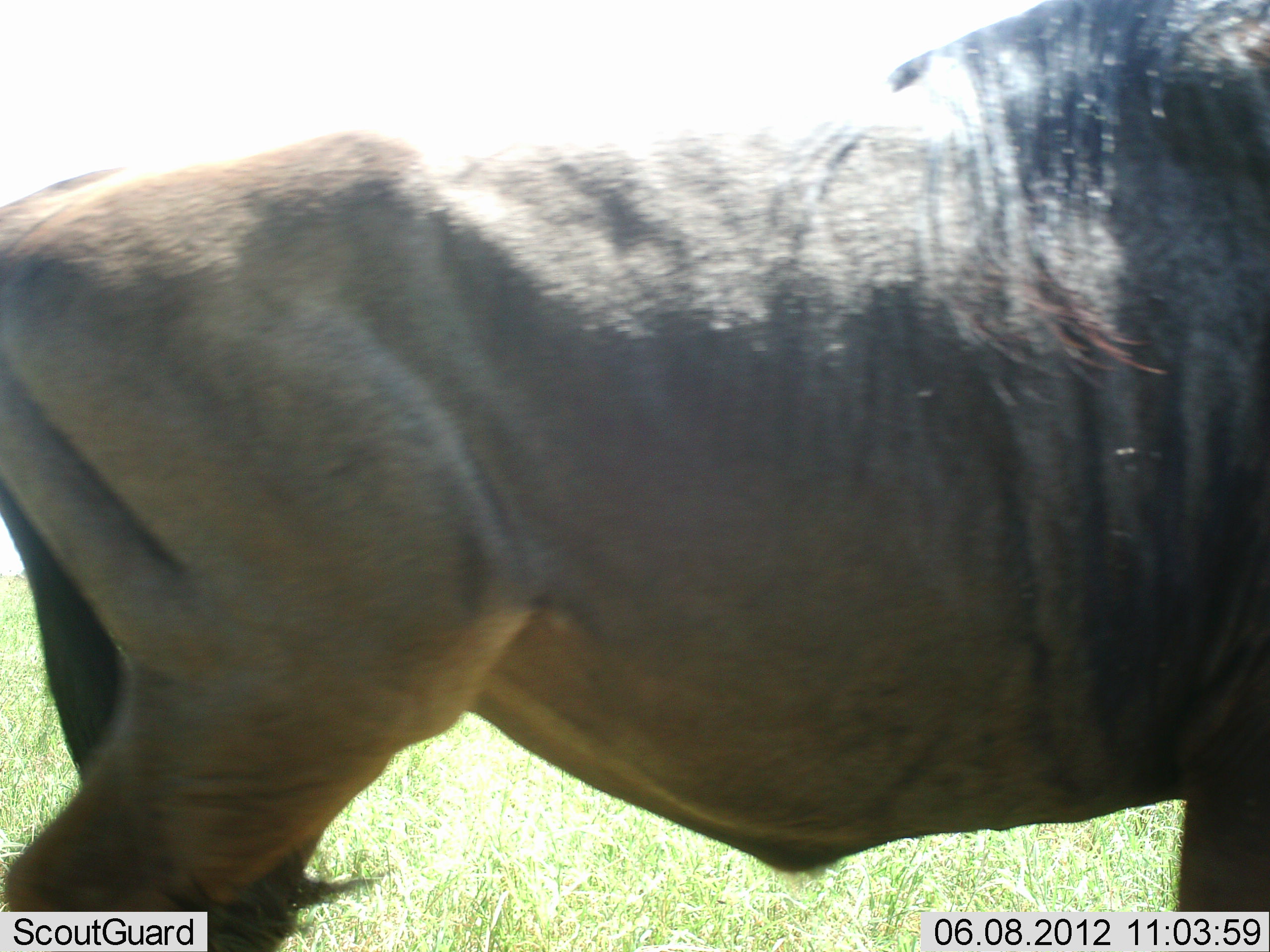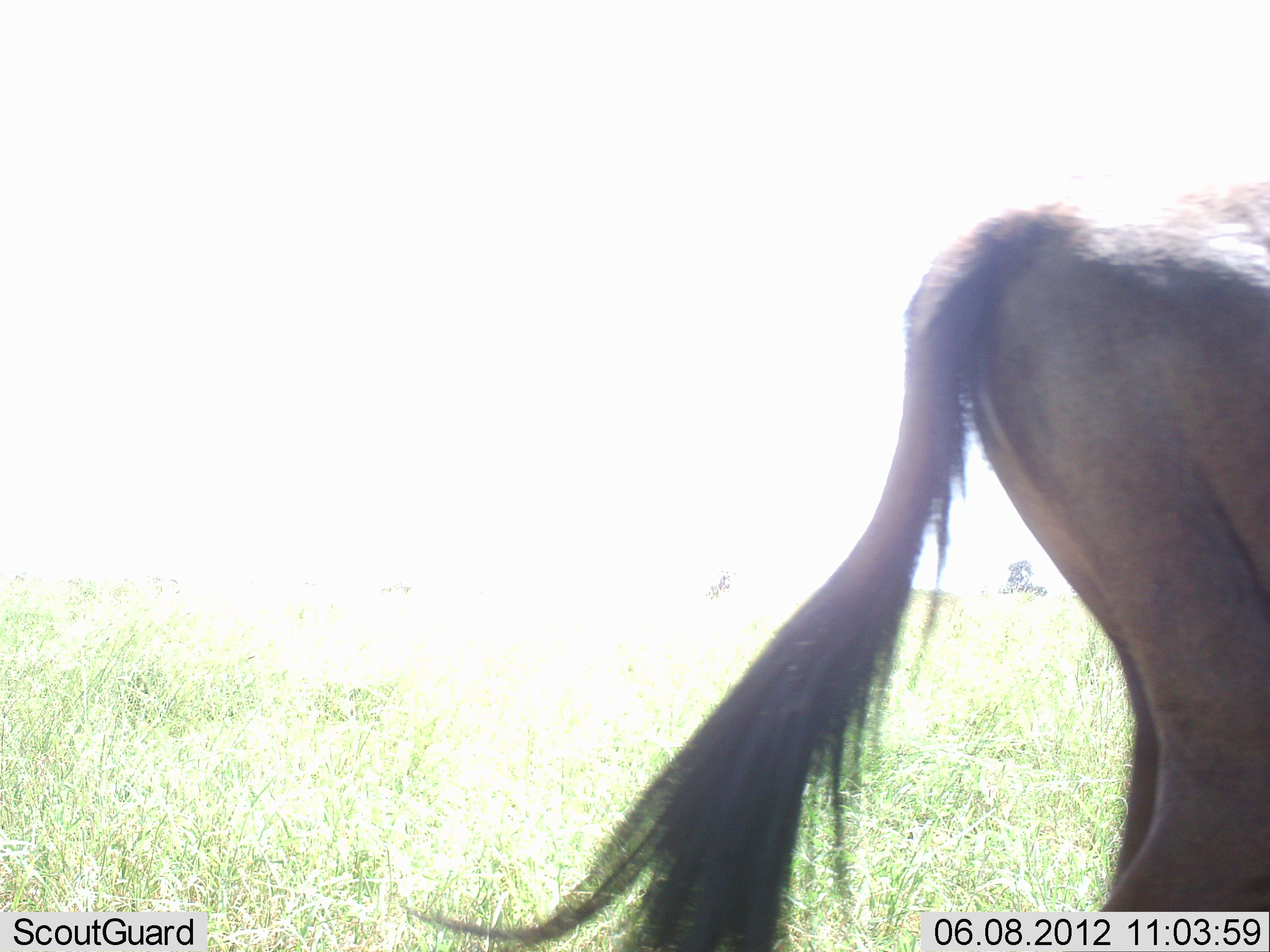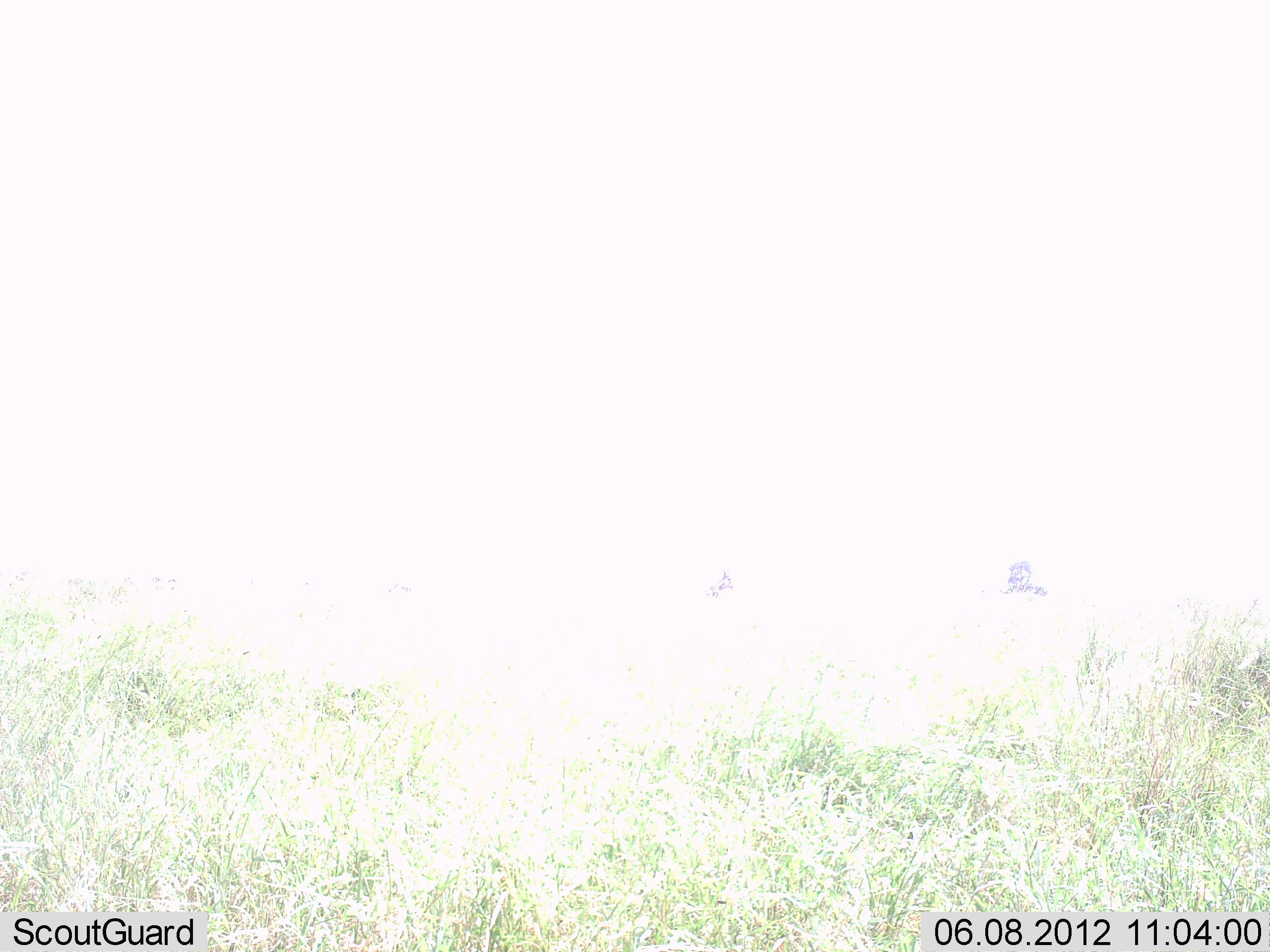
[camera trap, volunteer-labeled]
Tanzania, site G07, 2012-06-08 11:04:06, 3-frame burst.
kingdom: Animalia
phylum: Chordata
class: Mammalia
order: Artiodactyla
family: Bovidae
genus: Connochaetes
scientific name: Connochaetes taurinus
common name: blue wildebeest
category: wildebeest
Wildebeest (blue wildebeest) (Connochaetes taurinus), count 1. Behavior (volunteer vote fractions): standing 10%, resting 0%, moving 90%, interacting 0%. Young present (vote fraction): 0%. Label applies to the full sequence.